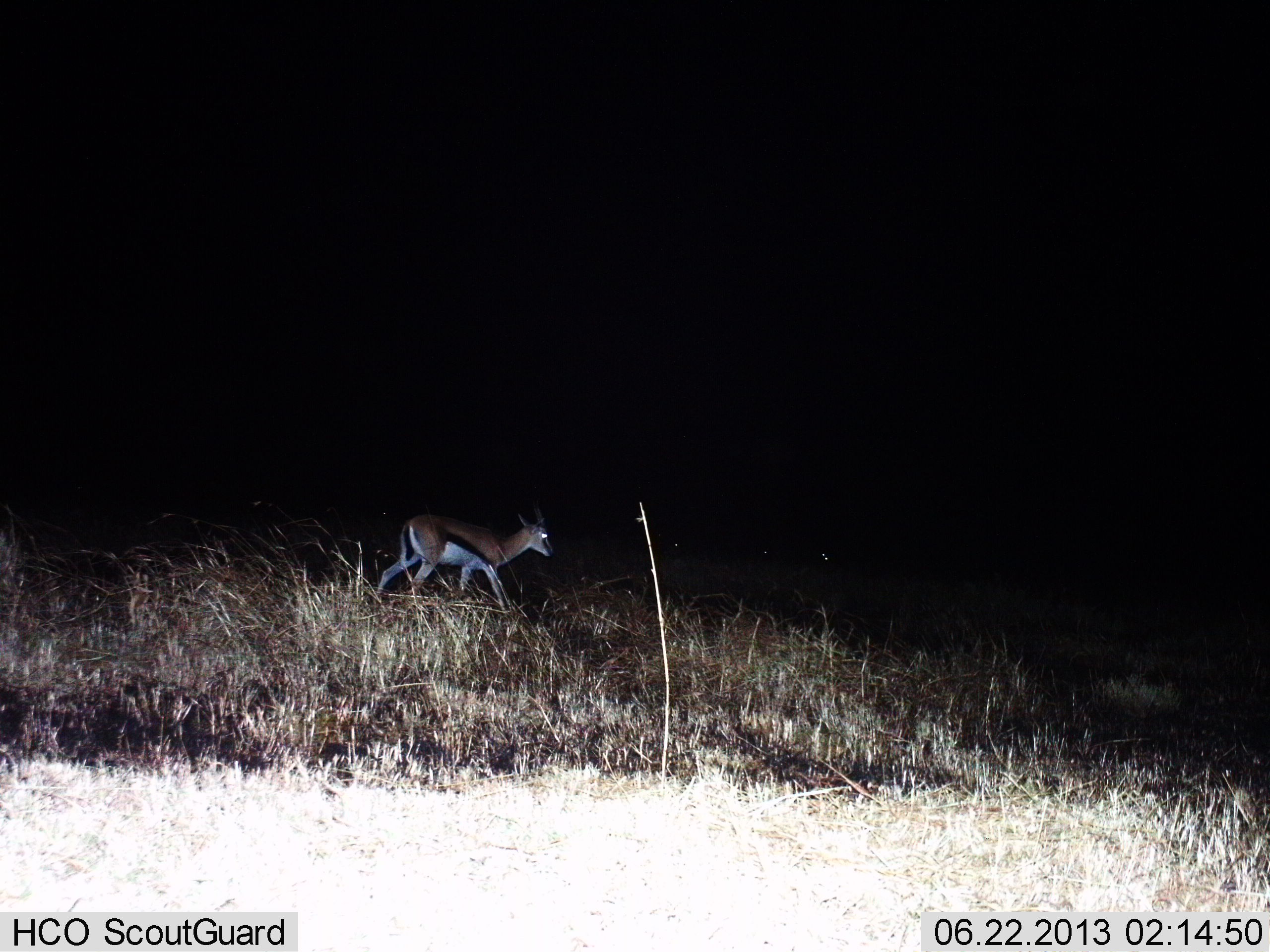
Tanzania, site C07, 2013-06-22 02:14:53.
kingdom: Animalia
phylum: Chordata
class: Mammalia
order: Artiodactyla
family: Bovidae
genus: Eudorcas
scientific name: Eudorcas thomsonii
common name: thomson's gazelle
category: gazellethomsons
Gazellethomsons (thomson's gazelle) (Eudorcas thomsonii), count 1. Behavior (volunteer vote fractions): standing 18%, resting 0%, moving 82%, interacting 0%. Young present (vote fraction): 0%. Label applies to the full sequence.